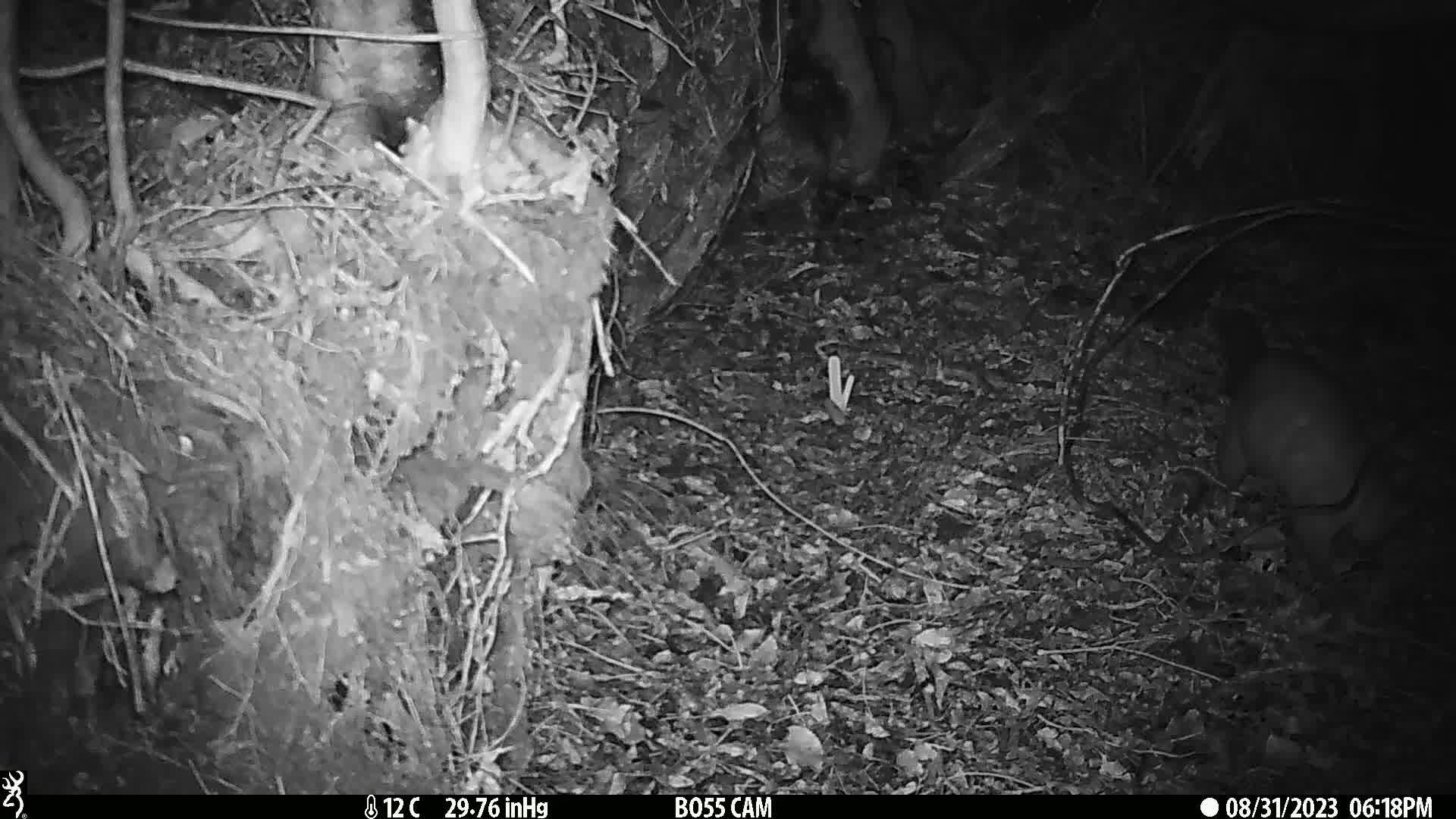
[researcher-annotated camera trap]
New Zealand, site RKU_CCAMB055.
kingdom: Animalia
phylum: Chordata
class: Mammalia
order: Diprotodontia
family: Phalangeridae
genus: Trichosurus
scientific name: Trichosurus vulpecula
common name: common brushtail possum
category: possum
Possum (common brushtail possum) (Trichosurus vulpecula).